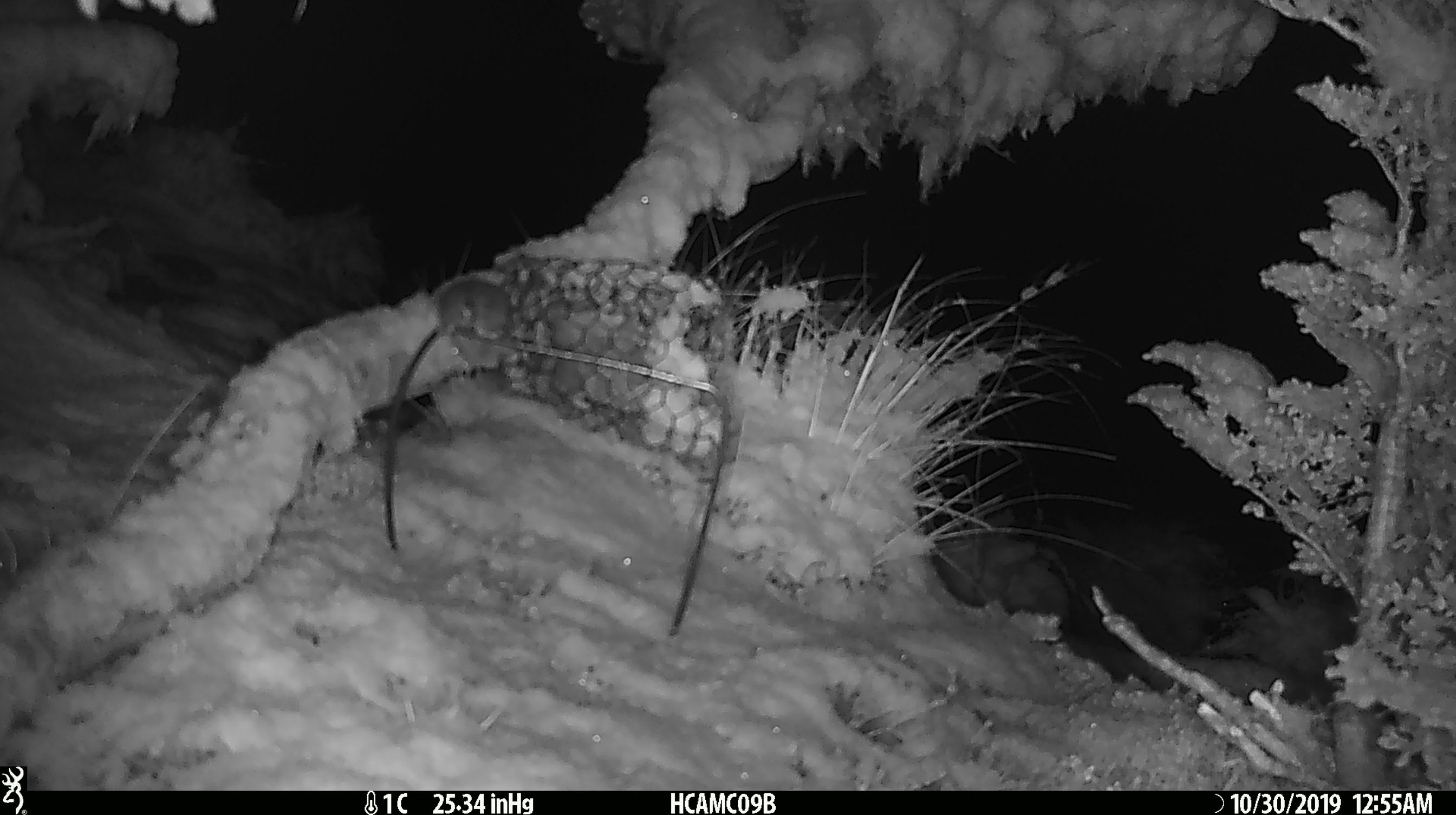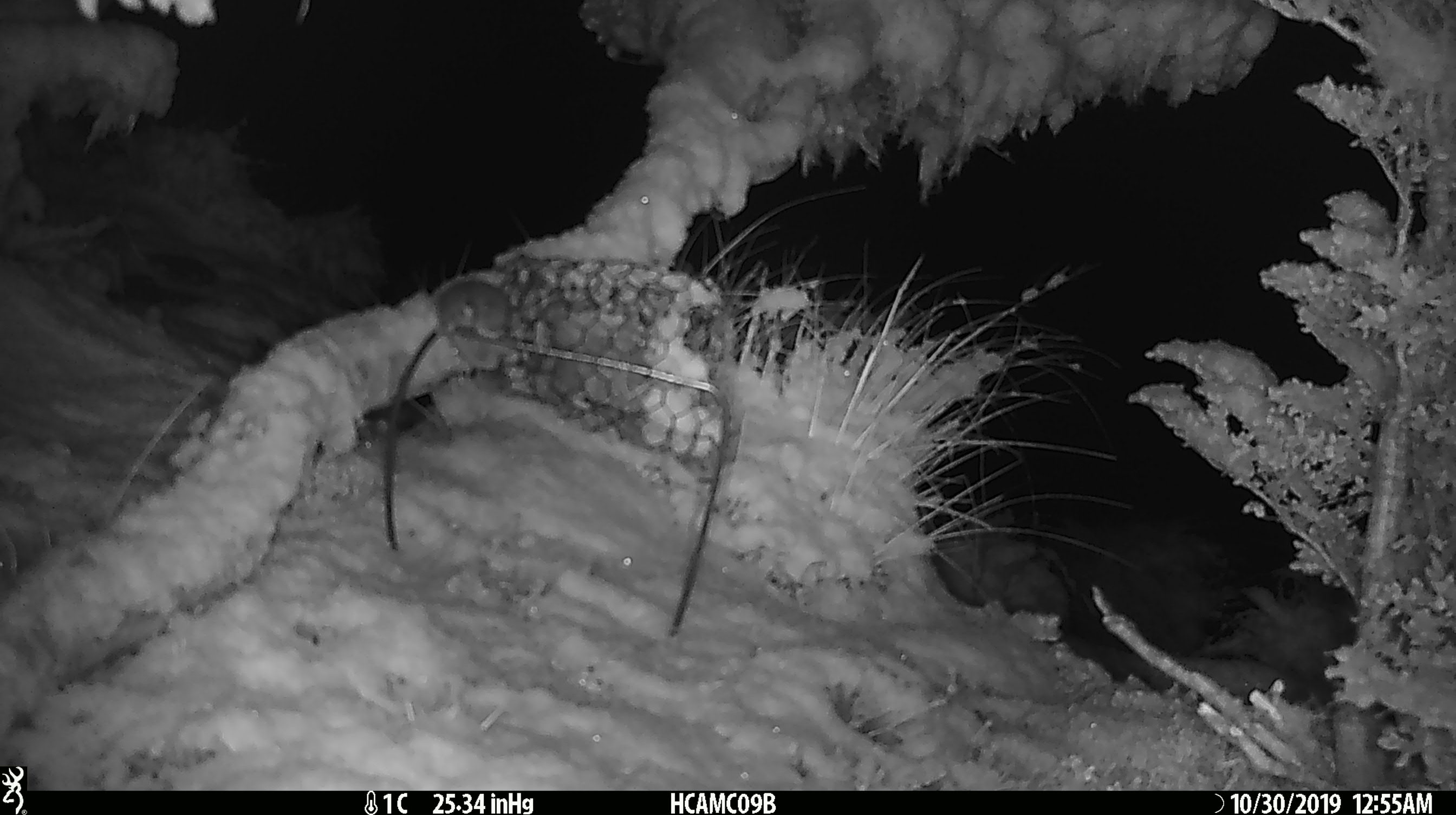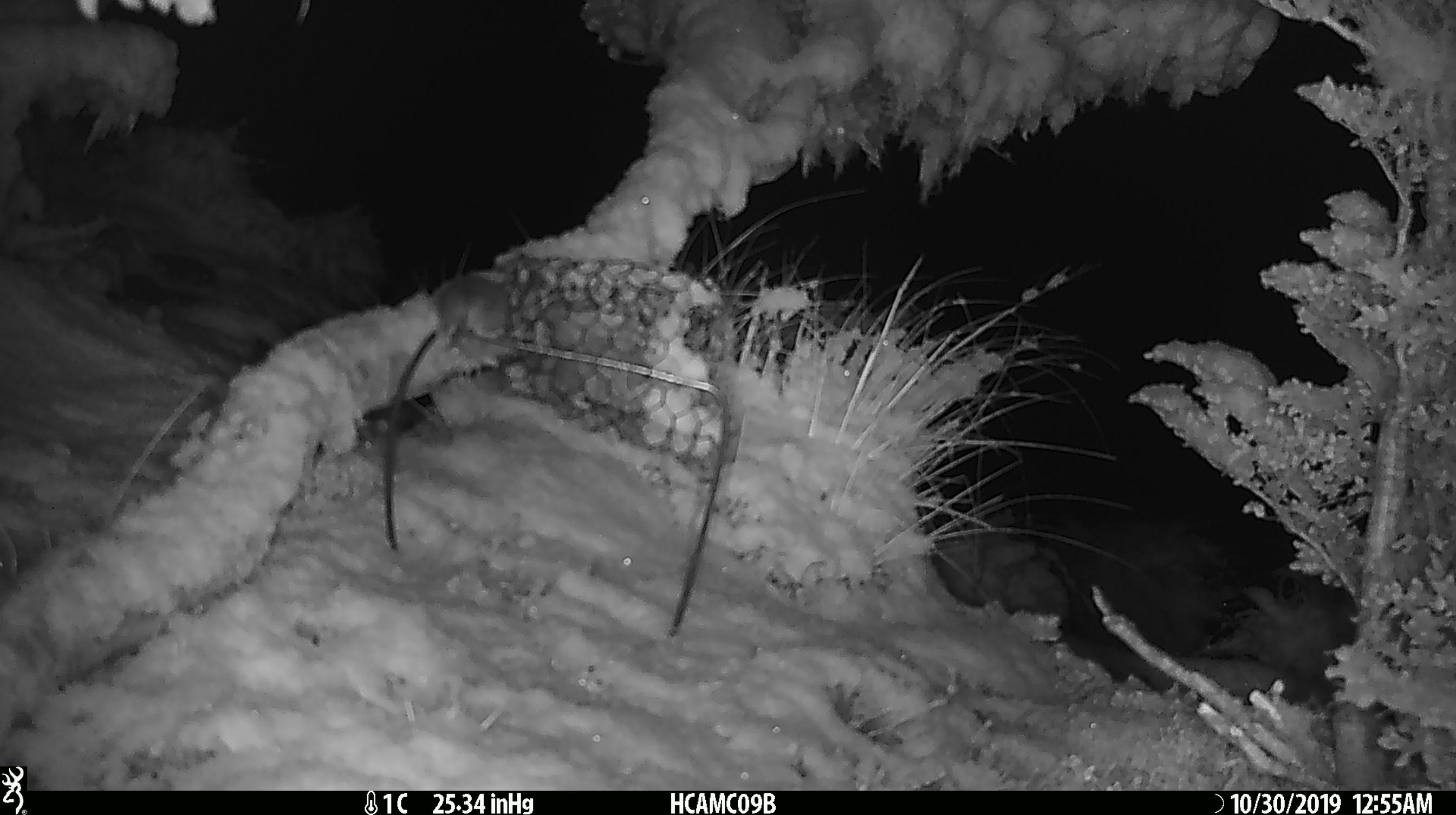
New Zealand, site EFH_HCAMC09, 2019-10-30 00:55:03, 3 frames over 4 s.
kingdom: Animalia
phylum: Chordata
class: Mammalia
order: Rodentia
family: Muridae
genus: Mus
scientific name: Mus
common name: mouse